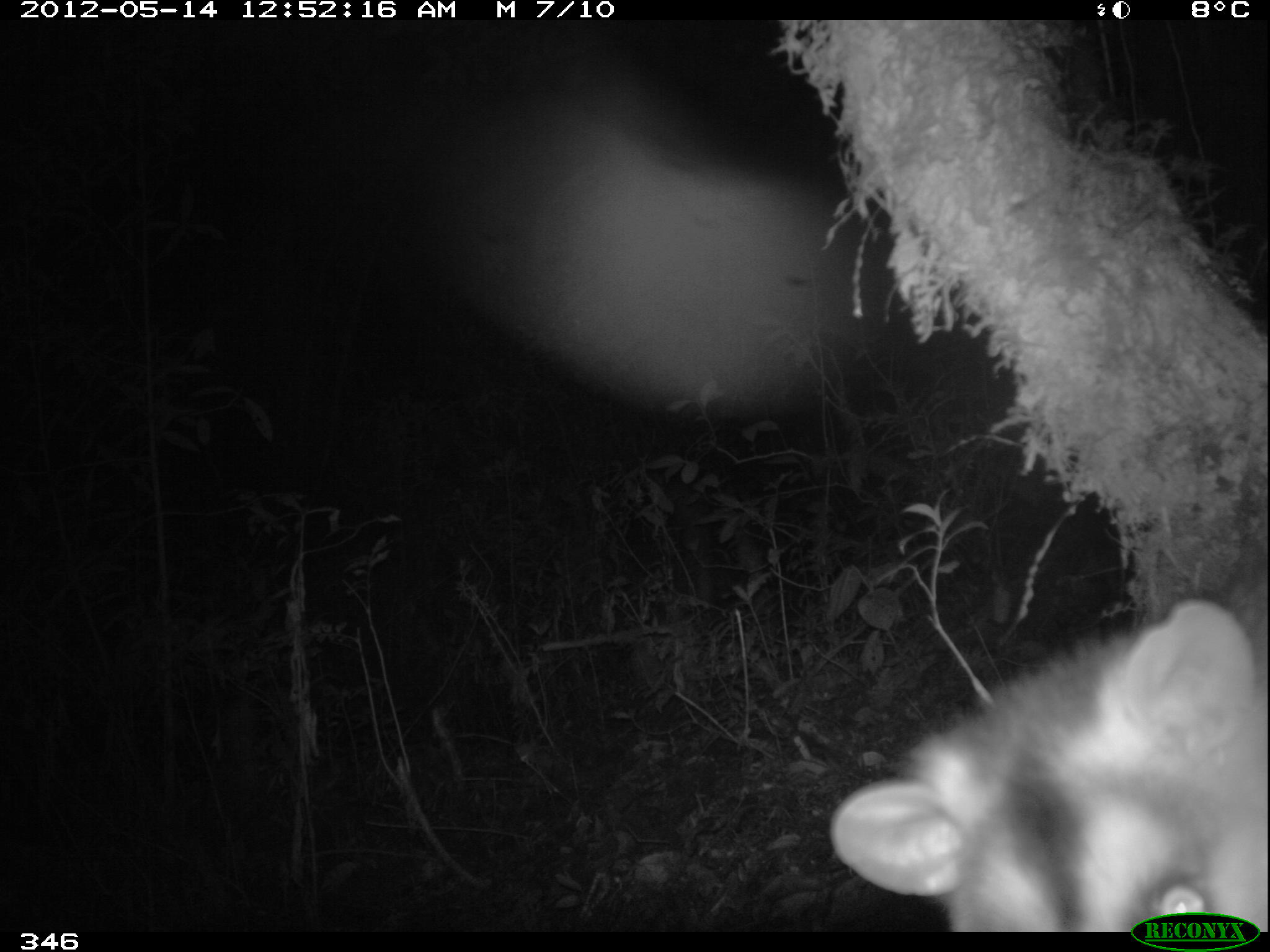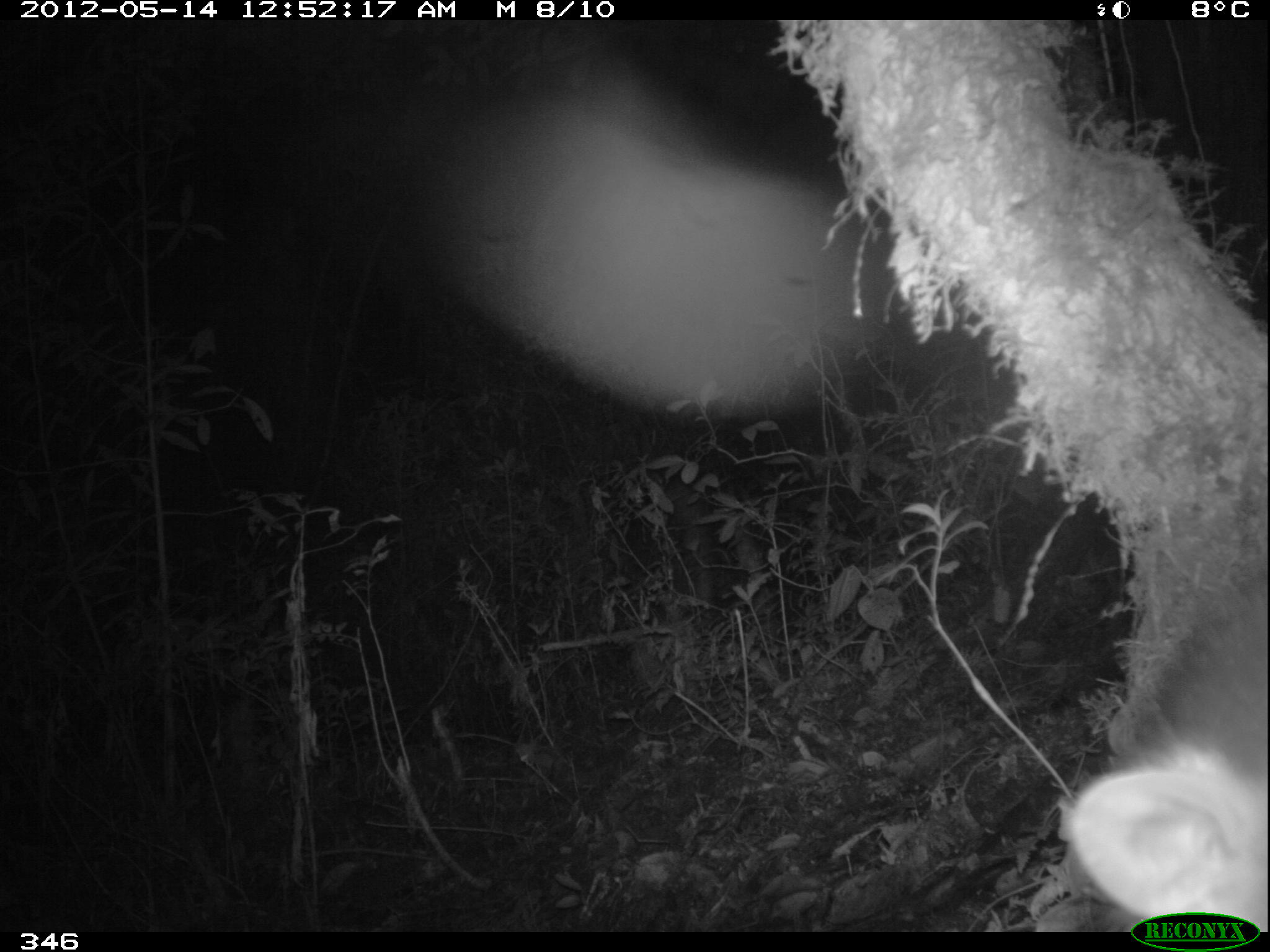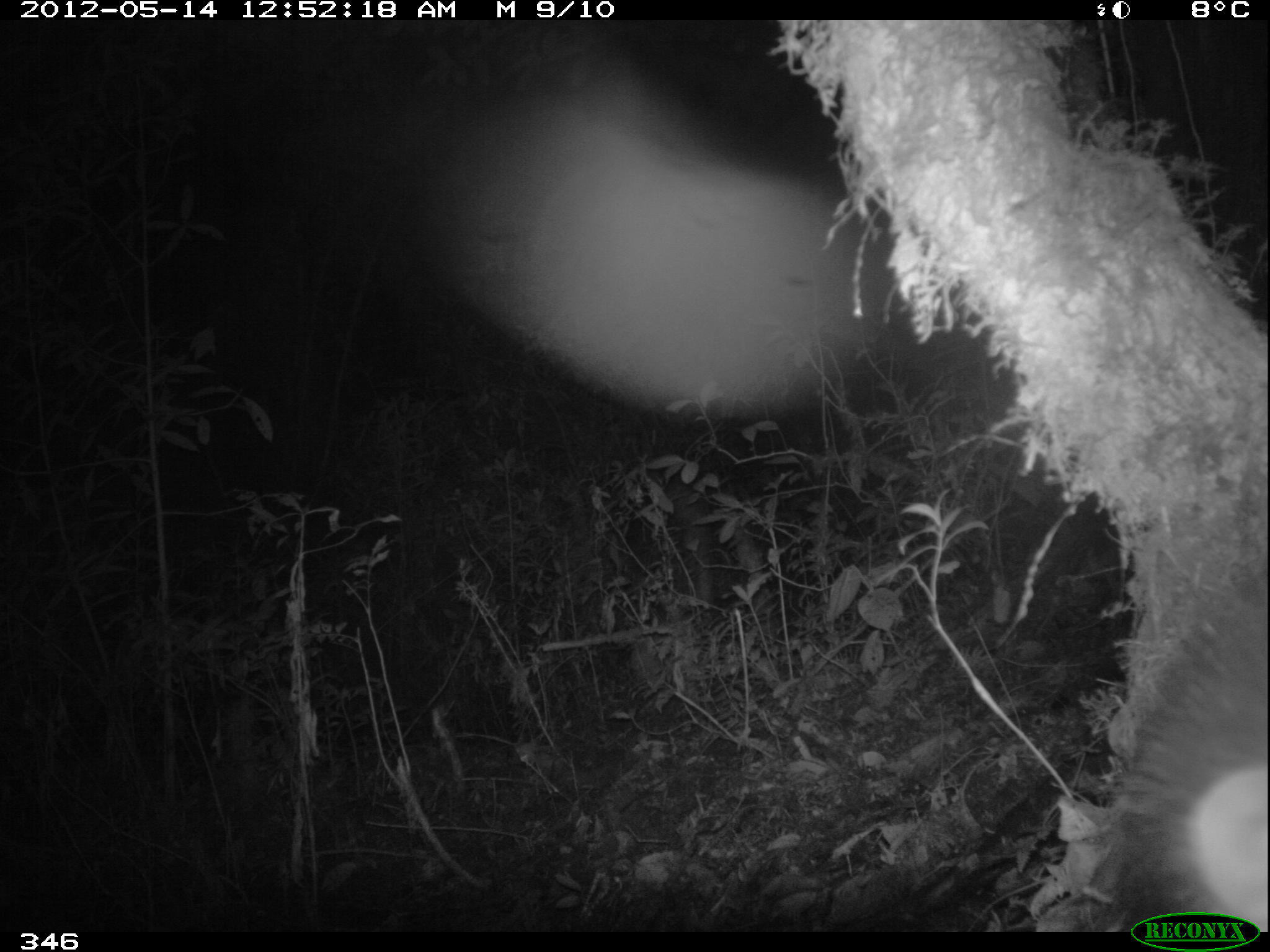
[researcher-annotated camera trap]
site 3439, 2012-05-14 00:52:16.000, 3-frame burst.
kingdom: Animalia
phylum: Chordata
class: Mammalia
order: Didelphimorphia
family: Didelphidae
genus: Didelphis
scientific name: Didelphis pernigra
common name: andean white-eared opossum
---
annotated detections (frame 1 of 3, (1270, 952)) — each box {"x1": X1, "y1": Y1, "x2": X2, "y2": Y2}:
didelphis pernigra: {"x1": 831, "y1": 551, "x2": 1270, "y2": 933}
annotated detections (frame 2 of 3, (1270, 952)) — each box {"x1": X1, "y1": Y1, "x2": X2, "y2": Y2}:
didelphis pernigra: {"x1": 1066, "y1": 568, "x2": 1267, "y2": 931}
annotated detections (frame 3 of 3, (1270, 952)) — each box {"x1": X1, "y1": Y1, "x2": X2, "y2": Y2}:
didelphis pernigra: {"x1": 1101, "y1": 567, "x2": 1270, "y2": 932}